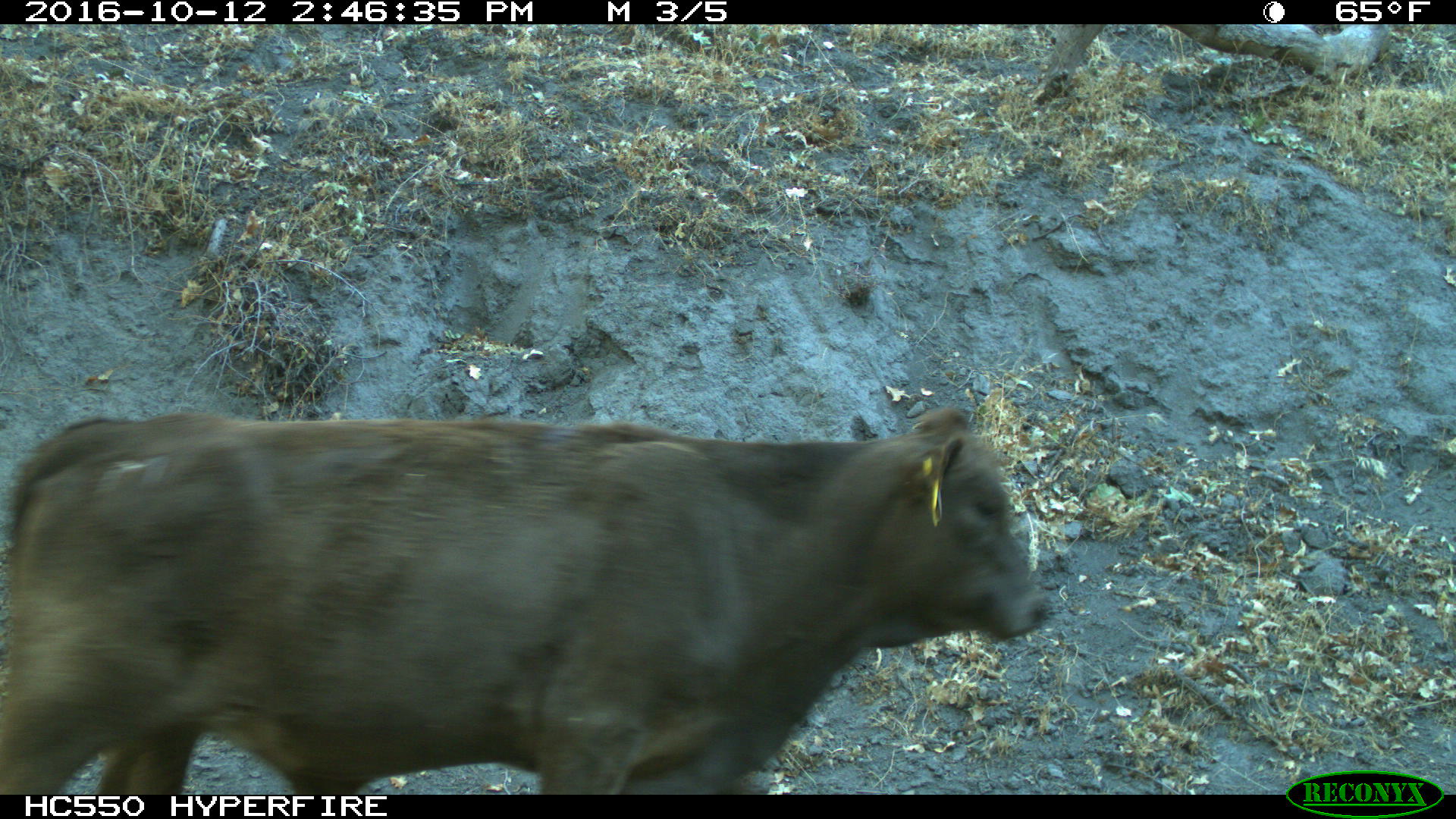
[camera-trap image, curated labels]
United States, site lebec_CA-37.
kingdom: Animalia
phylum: Chordata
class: Mammalia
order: Artiodactyla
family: Bovidae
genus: Bos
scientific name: Bos taurus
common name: domestic cow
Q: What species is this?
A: Bos taurus (domestic cow).